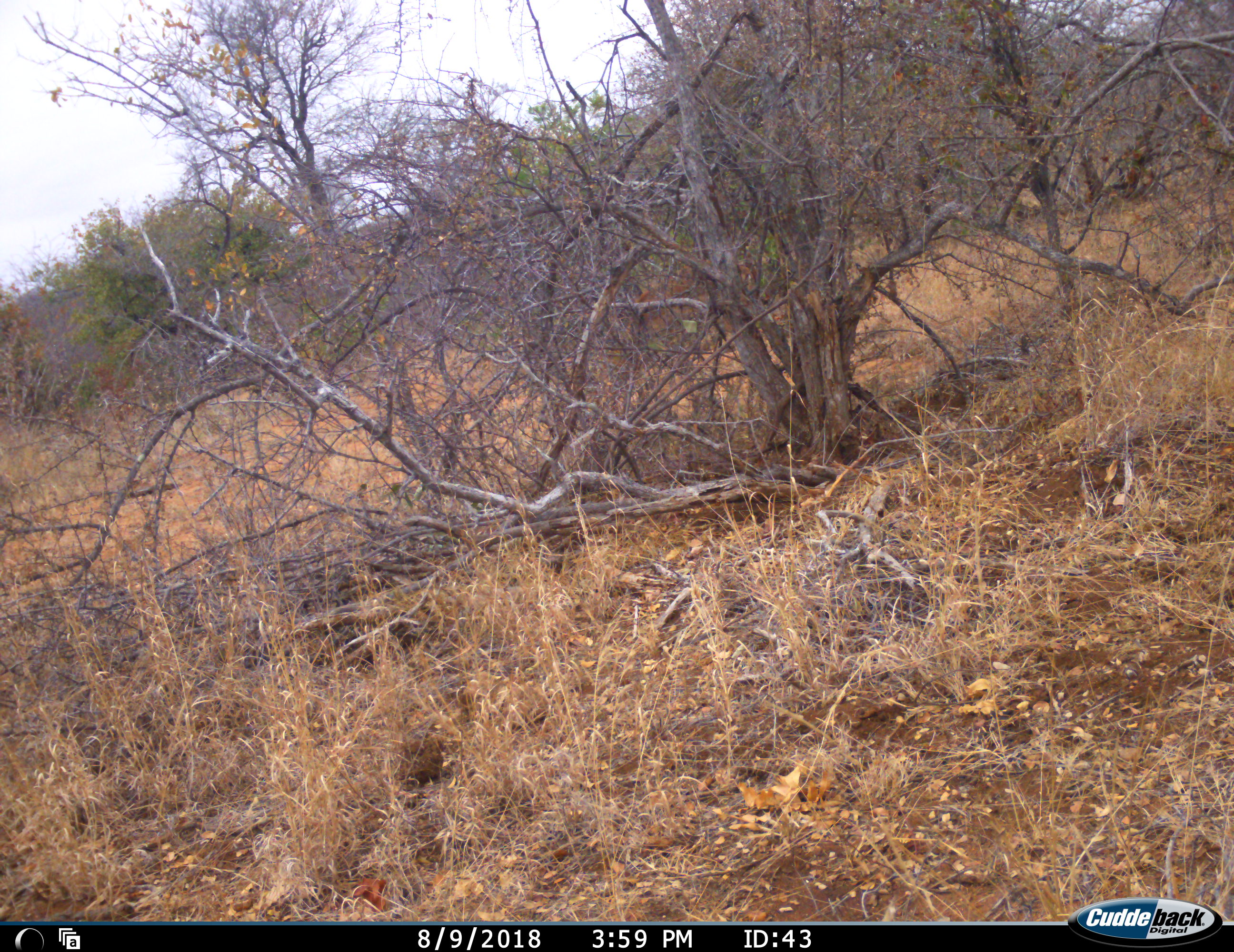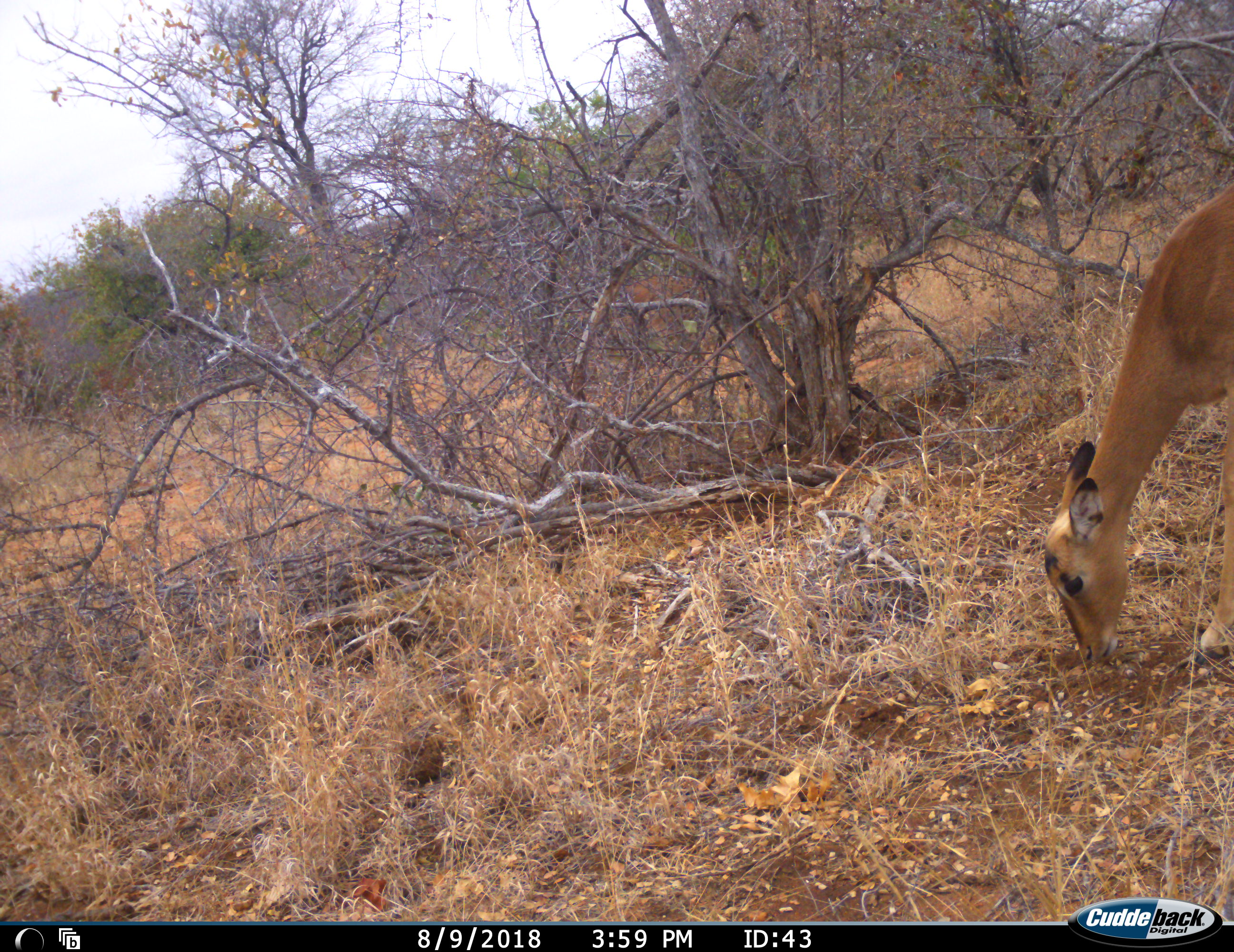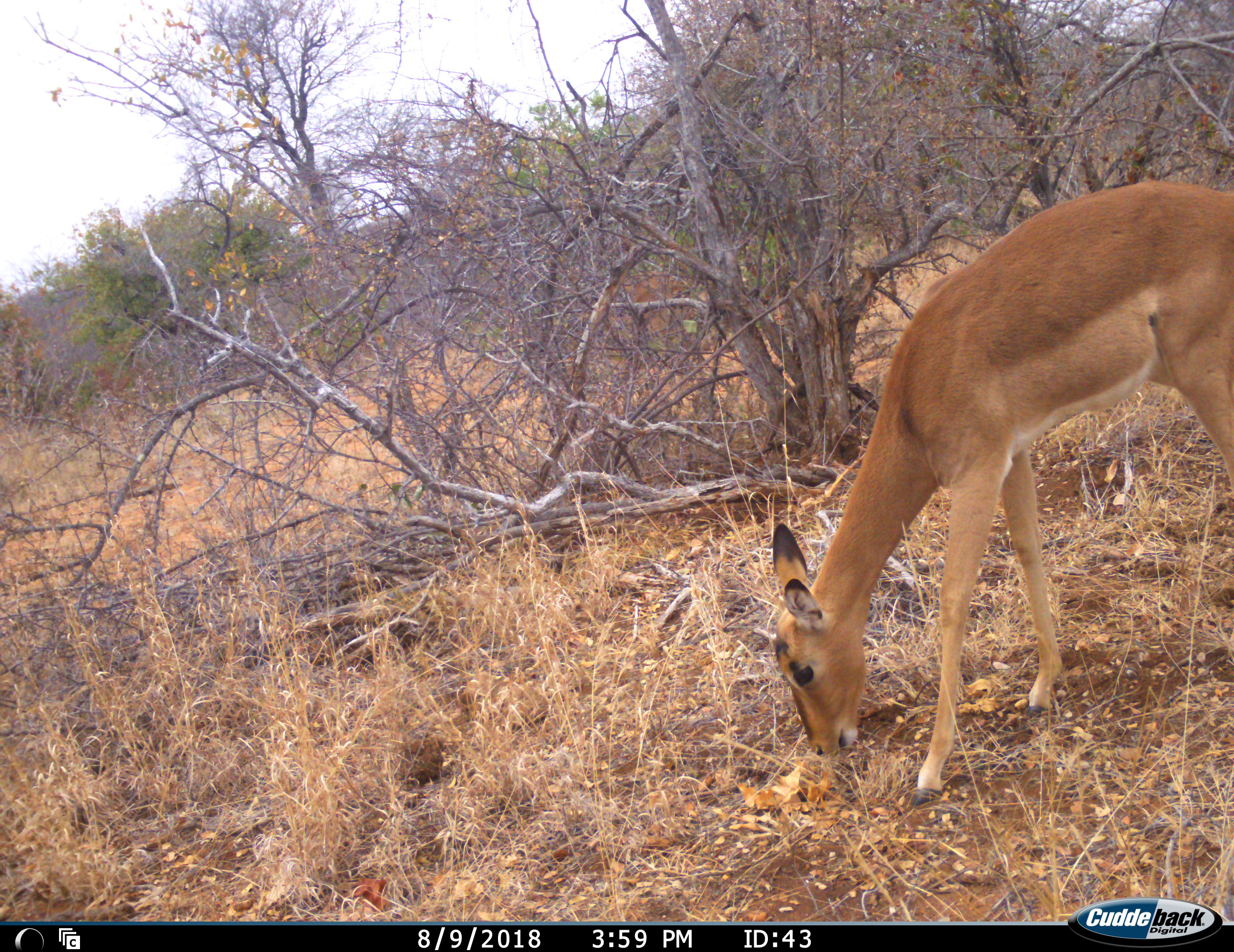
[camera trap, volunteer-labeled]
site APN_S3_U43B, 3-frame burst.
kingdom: Animalia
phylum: Chordata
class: Mammalia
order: Artiodactyla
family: Bovidae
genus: Aepyceros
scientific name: Aepyceros melampus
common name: impala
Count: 1.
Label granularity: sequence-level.